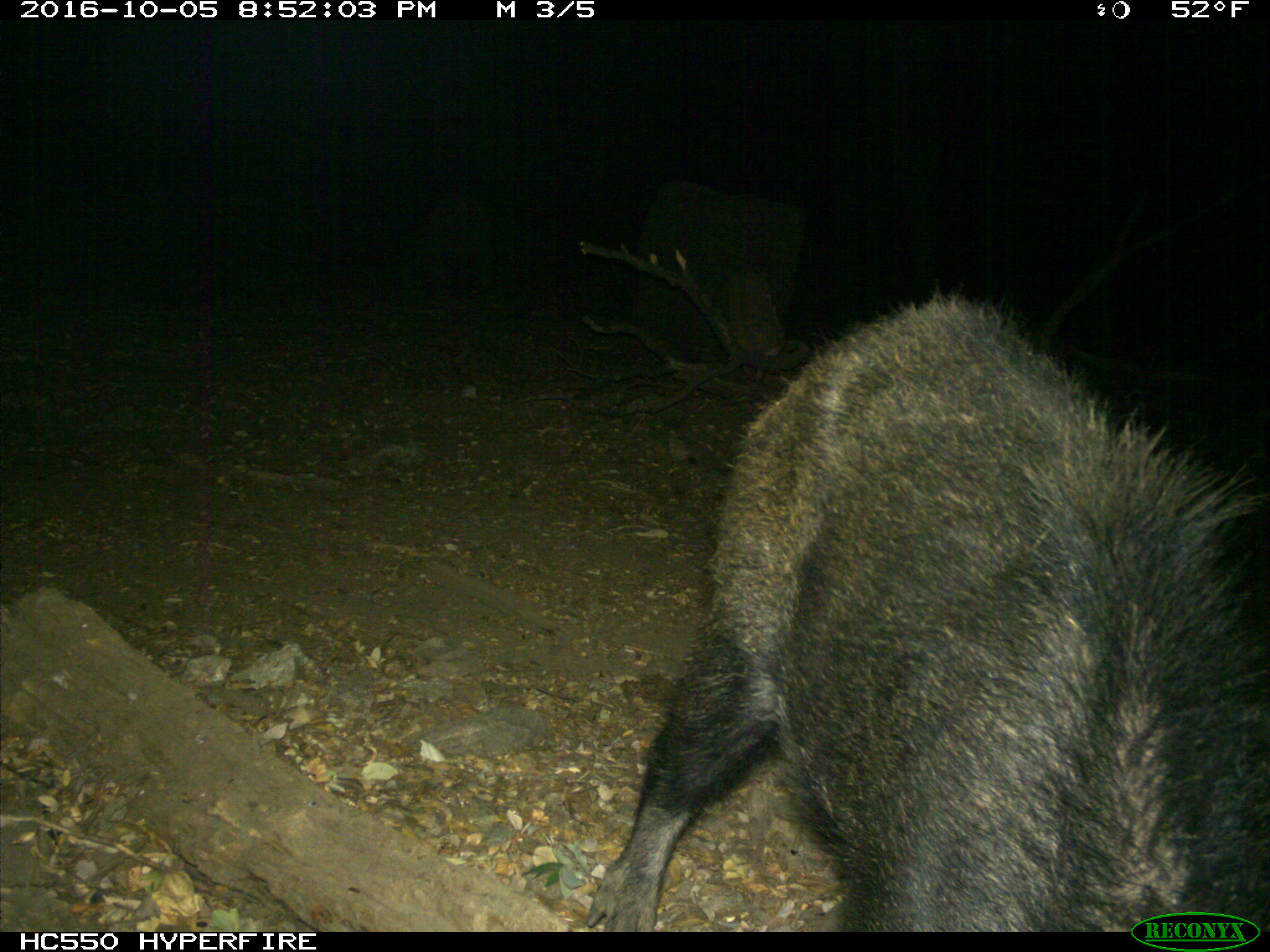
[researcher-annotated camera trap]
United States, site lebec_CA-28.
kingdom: Animalia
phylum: Chordata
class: Mammalia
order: Artiodactyla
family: Suidae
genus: Sus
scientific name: Sus scrofa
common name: wild boar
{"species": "Sus scrofa (wild boar)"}